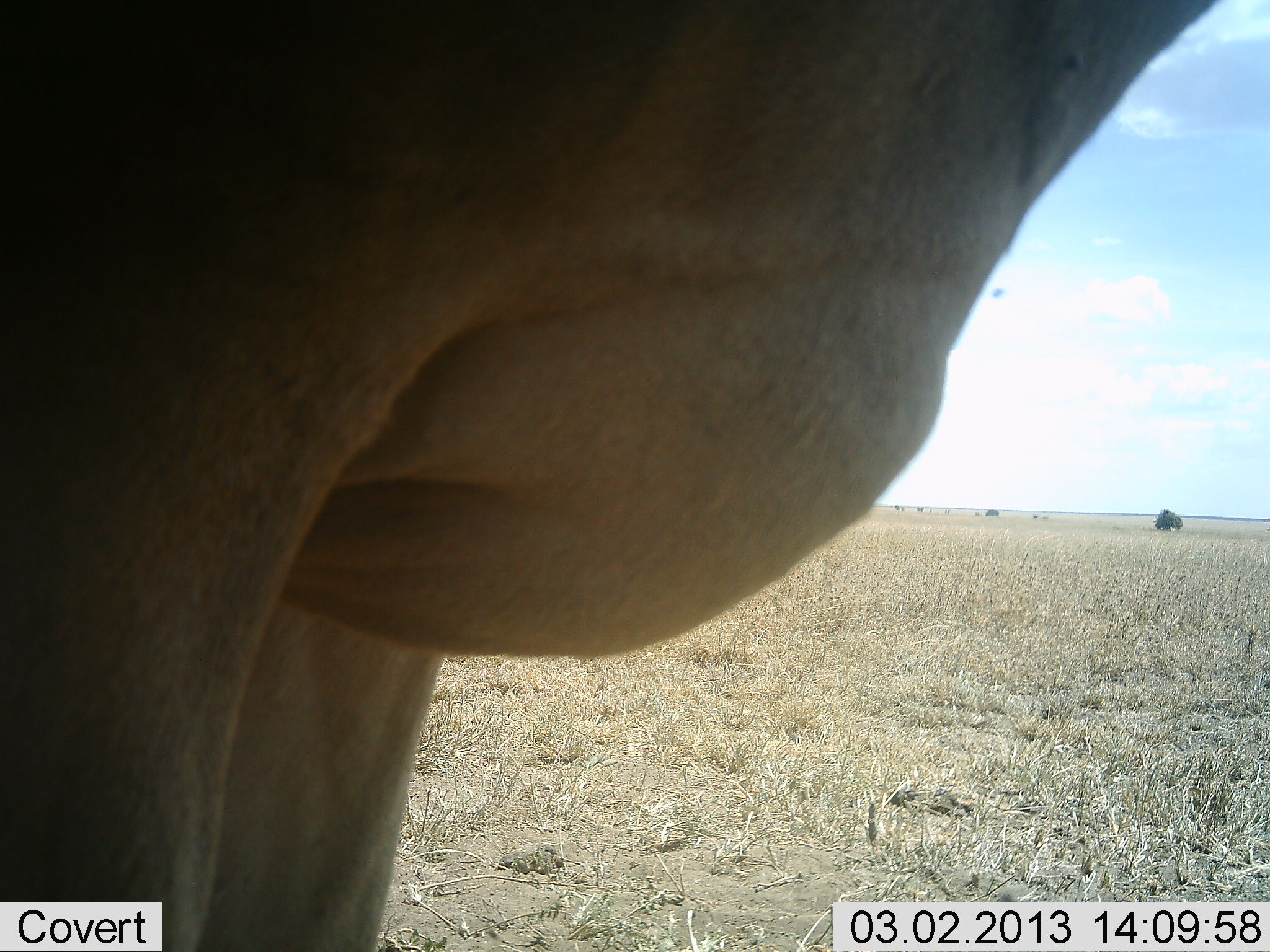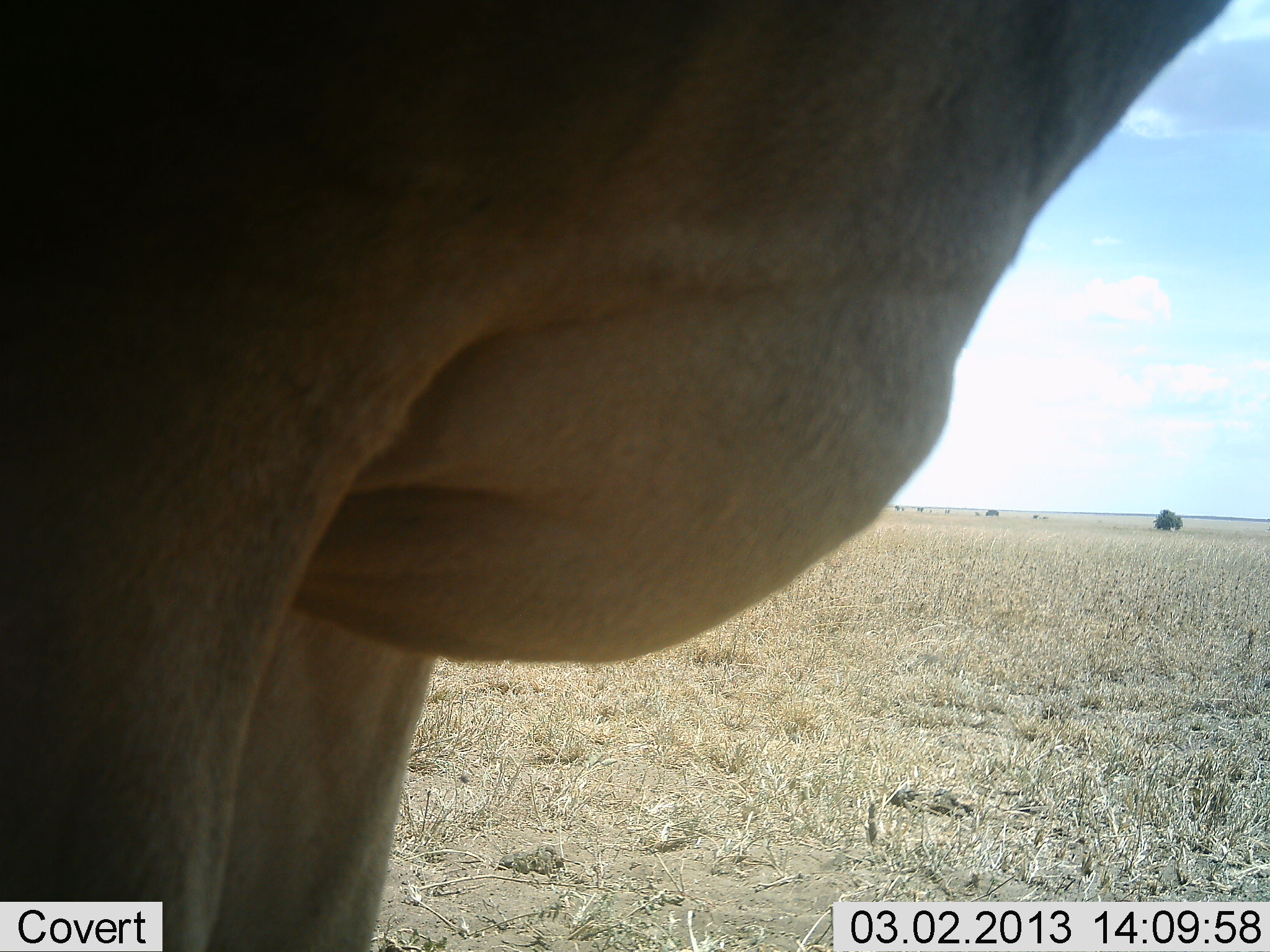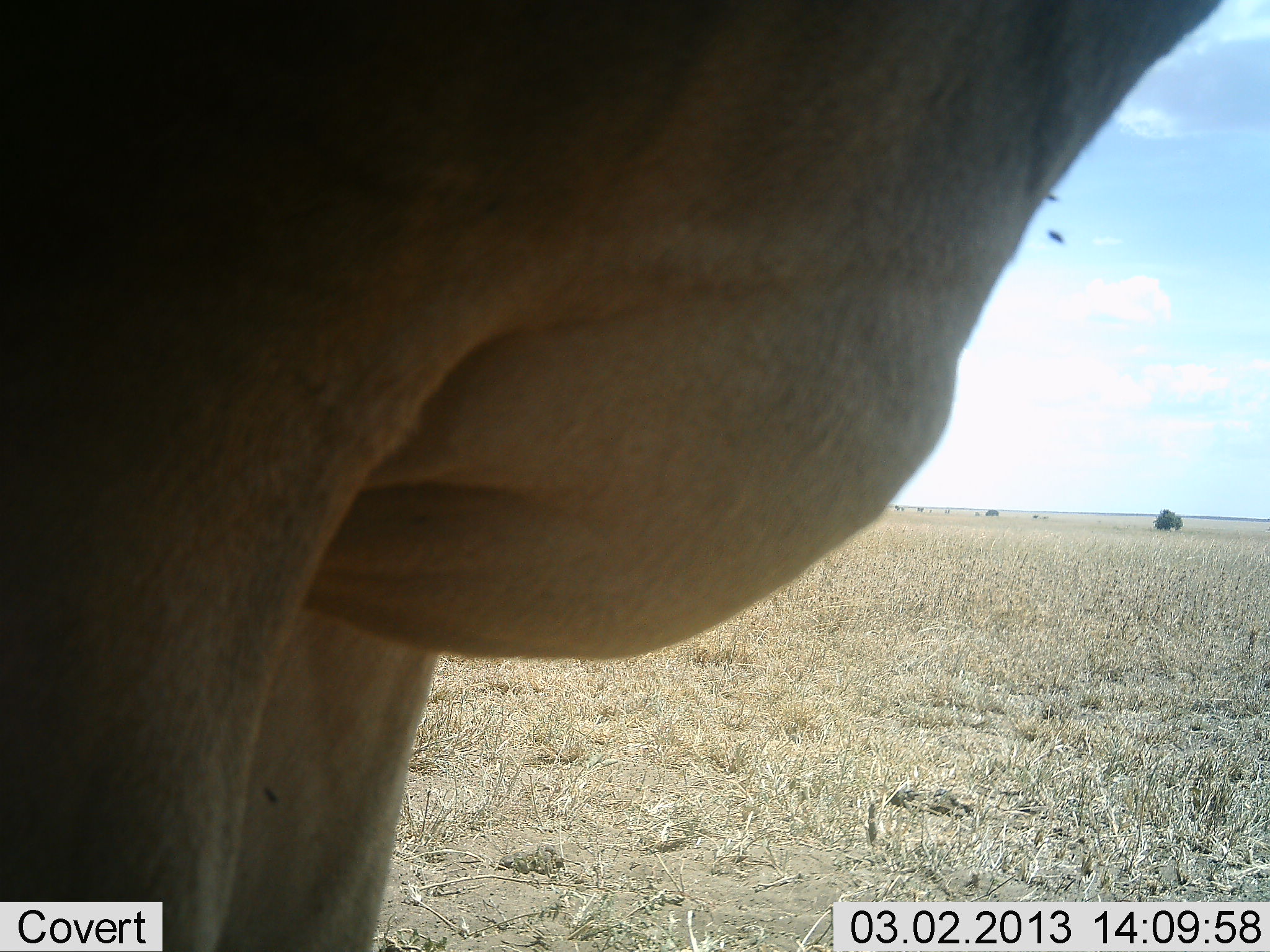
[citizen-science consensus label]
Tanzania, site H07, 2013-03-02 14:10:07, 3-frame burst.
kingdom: Animalia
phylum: Chordata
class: Mammalia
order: Artiodactyla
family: Bovidae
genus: Alcelaphus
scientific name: Alcelaphus buselaphus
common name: hartebeest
Hartebeest (Alcelaphus buselaphus), count 1. Behavior (volunteer vote fractions): standing 100%, resting 0%, moving 0%, interacting 0%. Young present (vote fraction): 0%. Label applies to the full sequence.